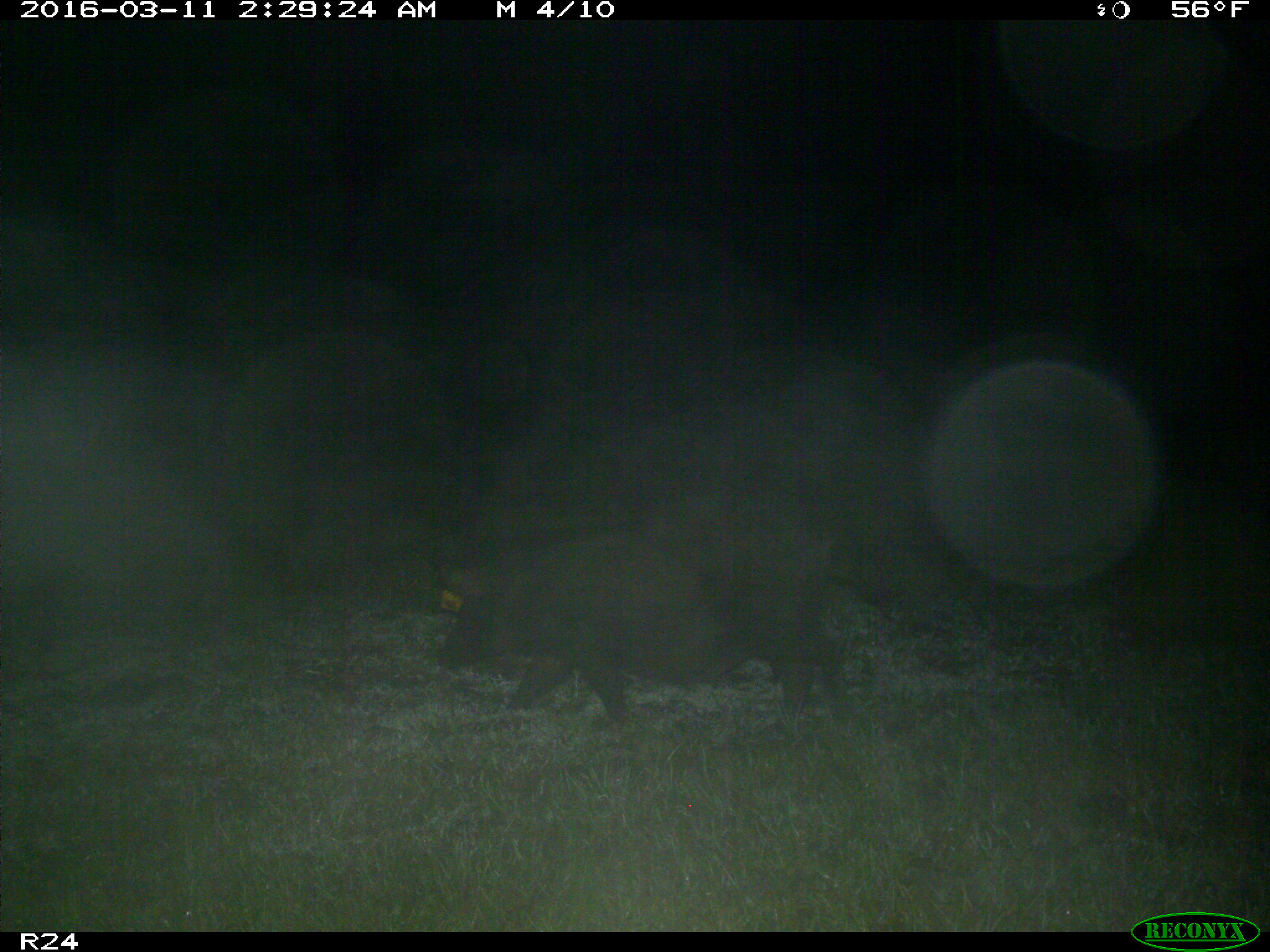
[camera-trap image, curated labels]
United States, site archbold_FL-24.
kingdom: Animalia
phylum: Chordata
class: Mammalia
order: Artiodactyla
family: Suidae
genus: Sus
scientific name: Sus scrofa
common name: wild boar